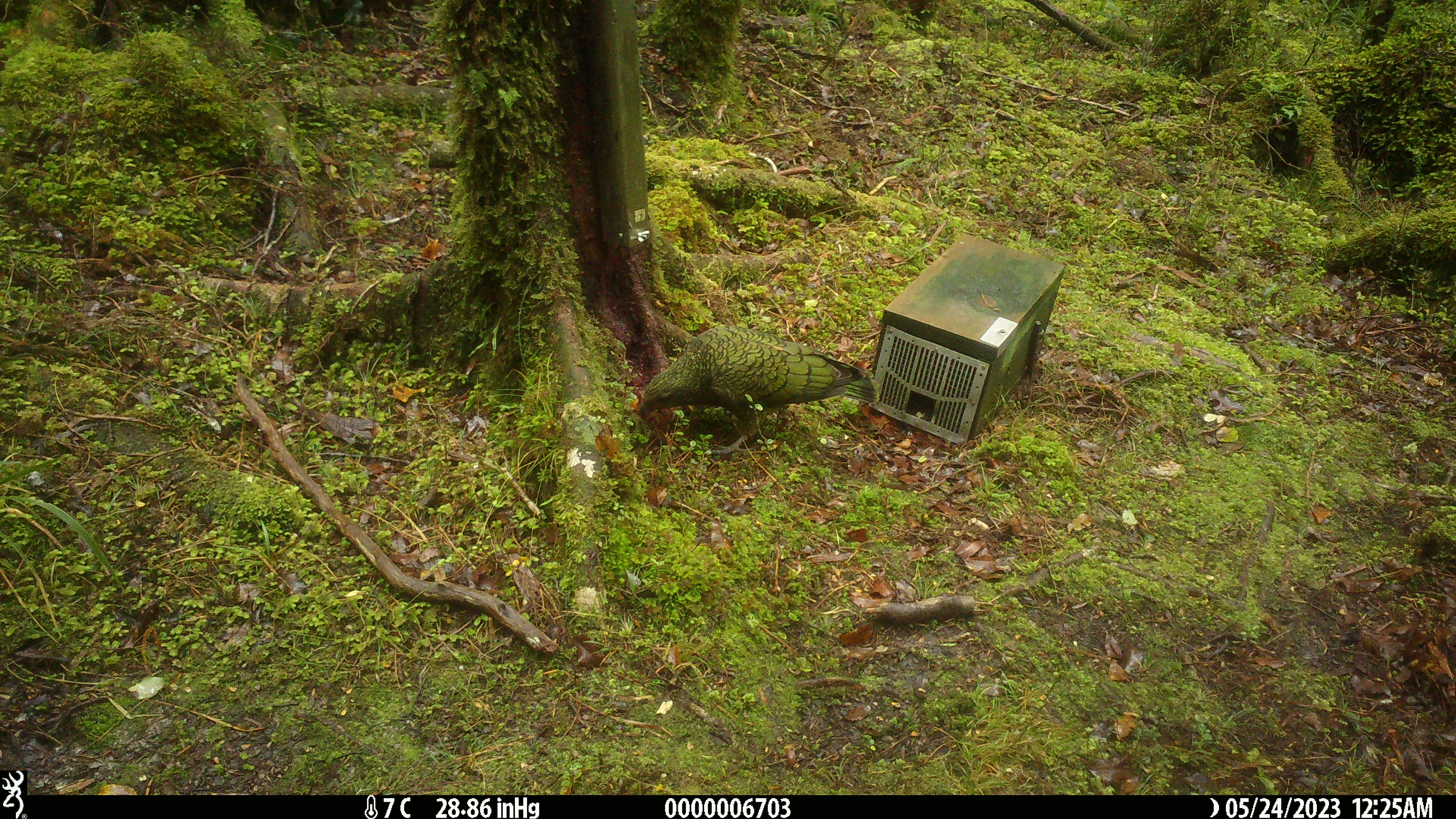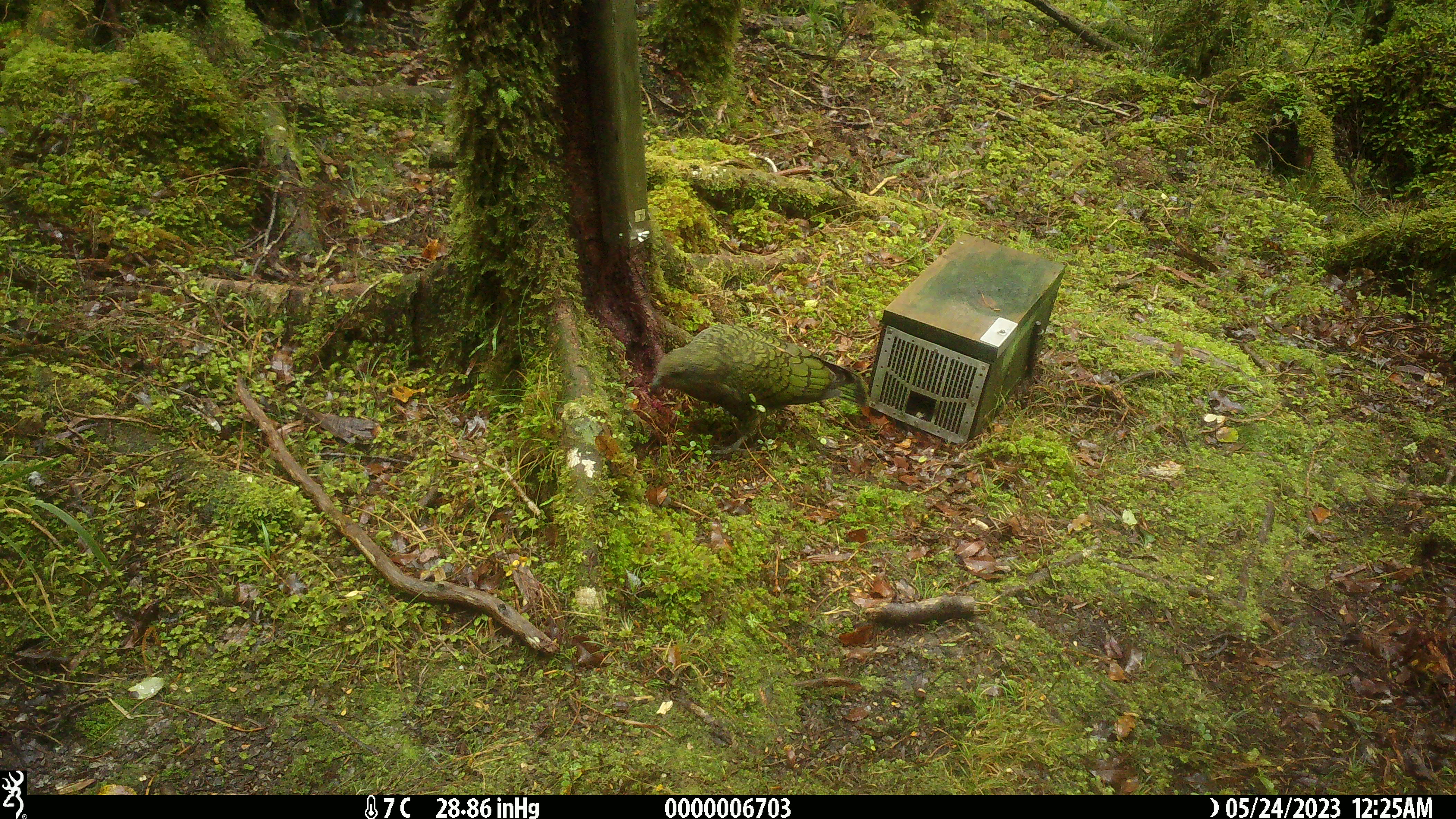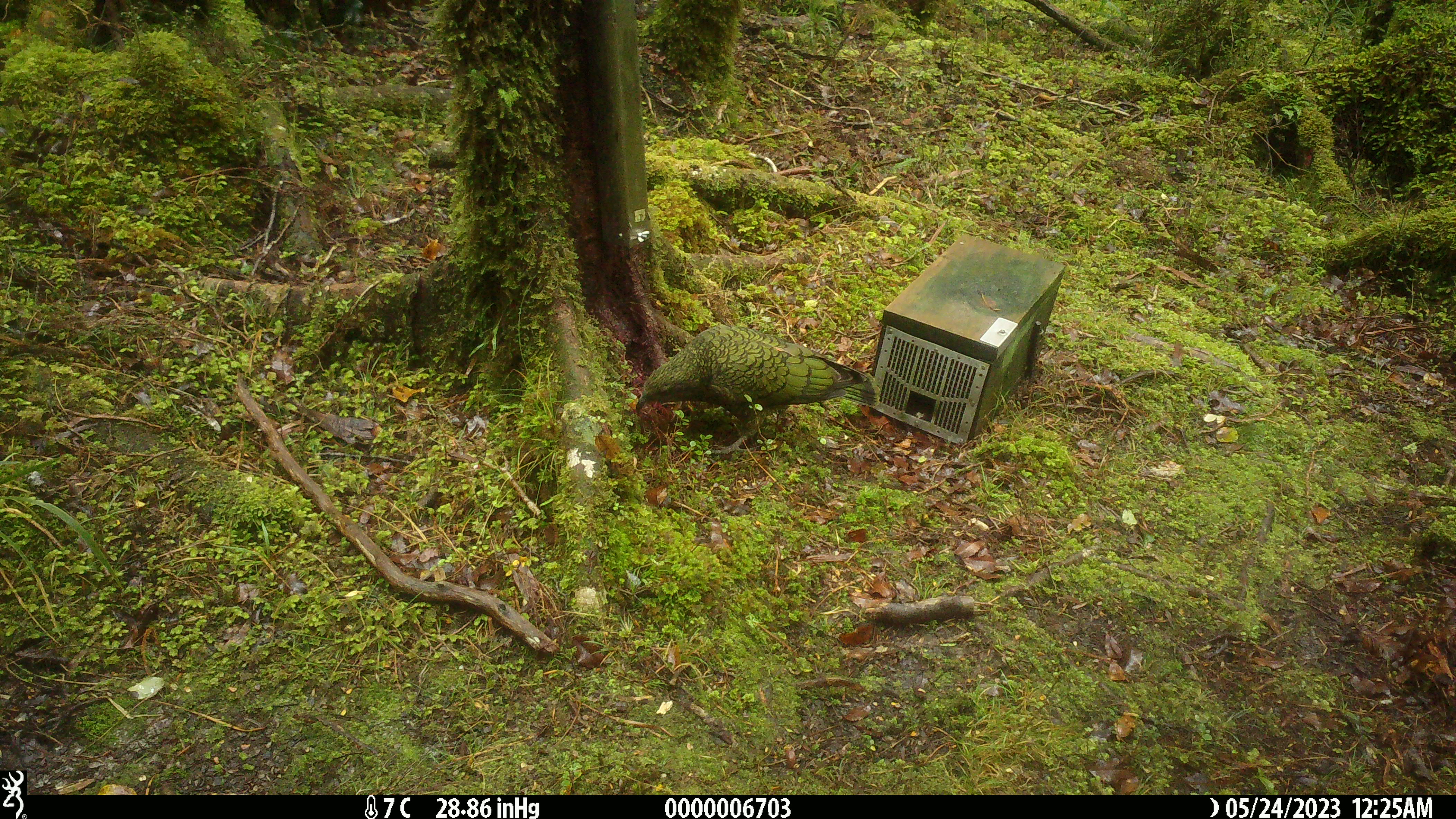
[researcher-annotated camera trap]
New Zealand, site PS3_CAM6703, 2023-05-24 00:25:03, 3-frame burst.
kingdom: Animalia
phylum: Chordata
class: Aves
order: Psittaciformes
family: Strigopidae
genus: Nestor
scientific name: Nestor notabilis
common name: kea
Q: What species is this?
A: Kea (Nestor notabilis).